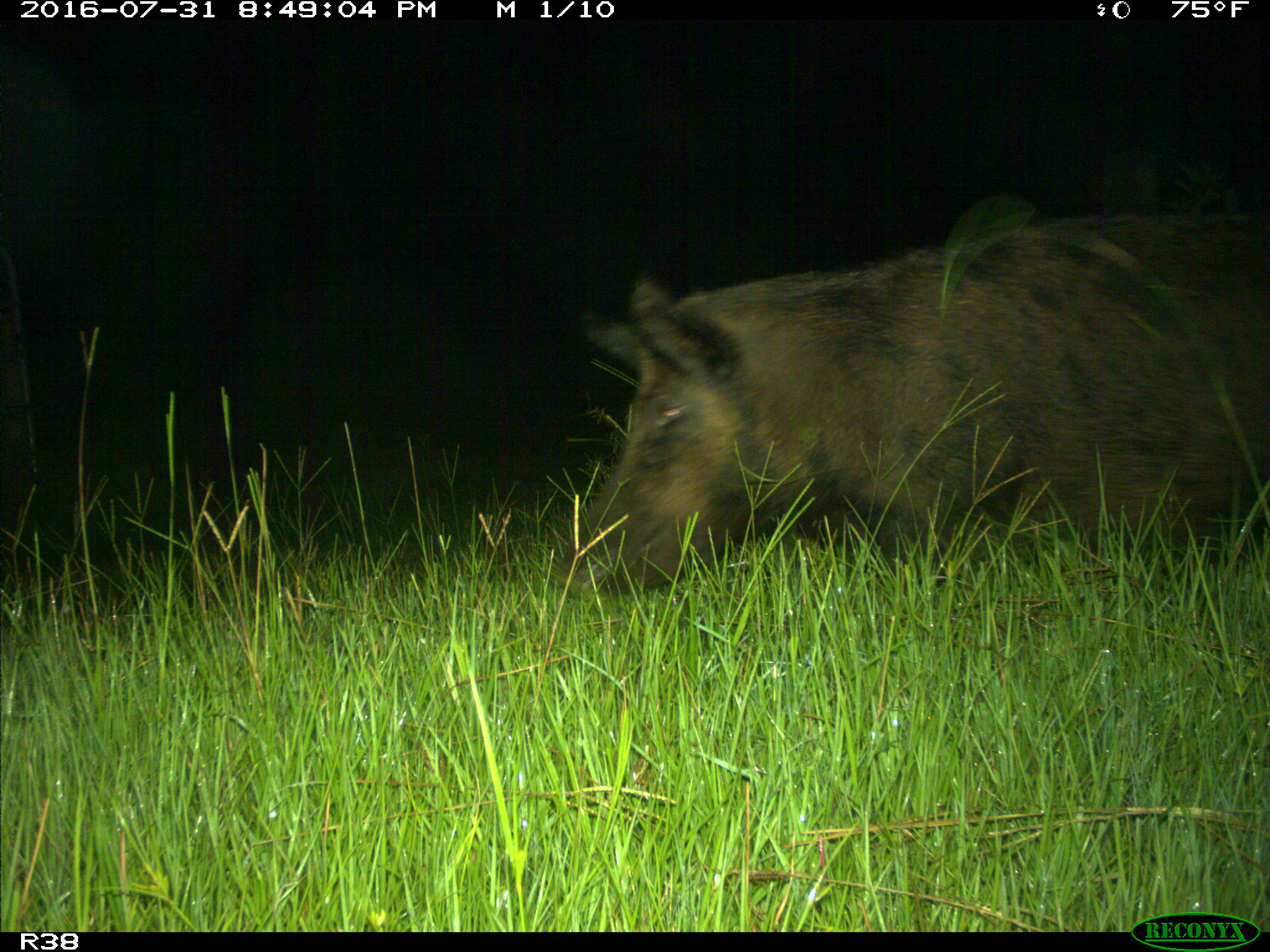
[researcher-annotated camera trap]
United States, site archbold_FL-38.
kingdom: Animalia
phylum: Chordata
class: Mammalia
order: Artiodactyla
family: Suidae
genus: Sus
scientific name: Sus scrofa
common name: wild boar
Sus scrofa (wild boar).